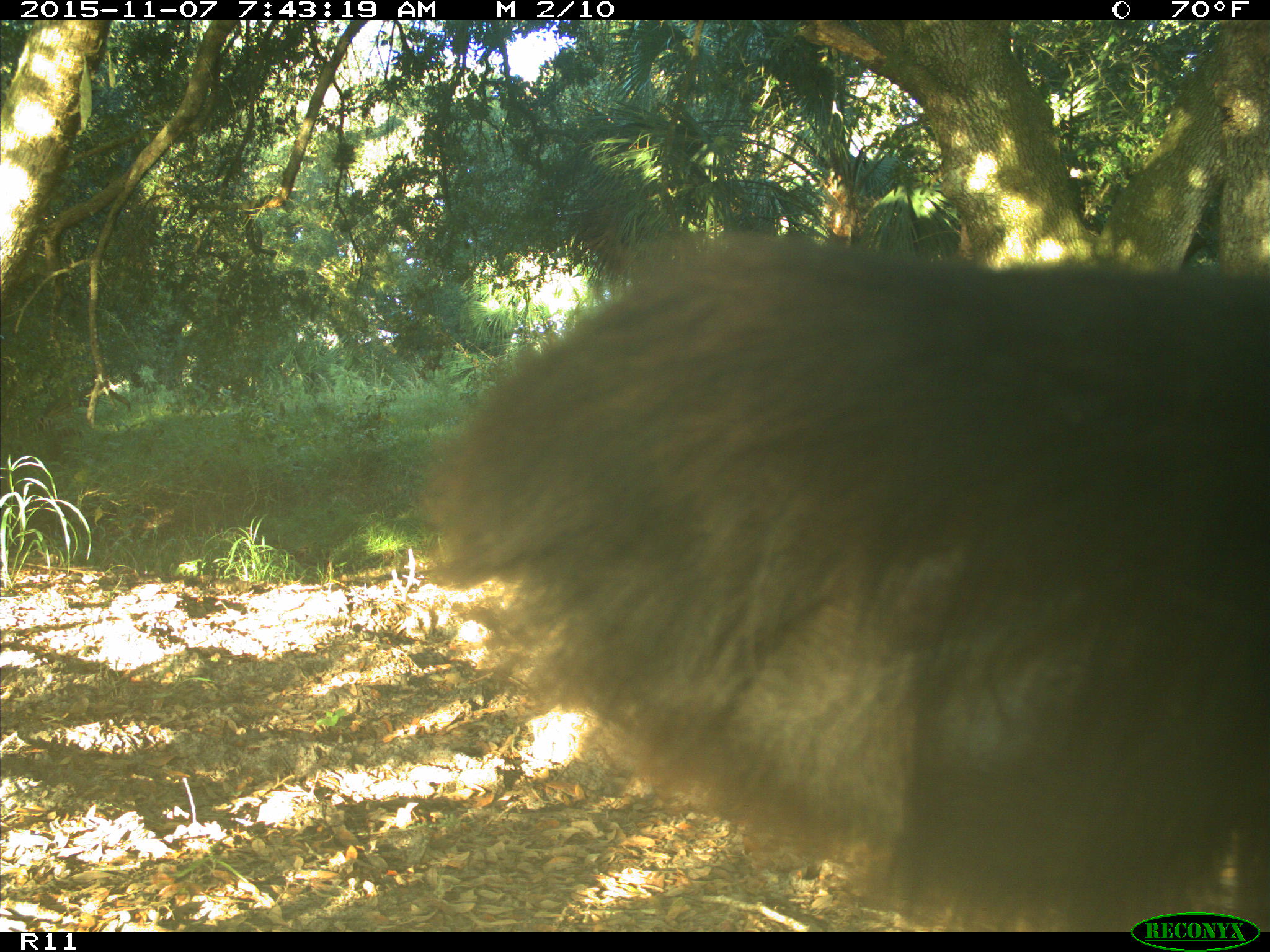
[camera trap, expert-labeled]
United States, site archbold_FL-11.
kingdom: Animalia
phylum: Chordata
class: Mammalia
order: Artiodactyla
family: Bovidae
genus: Bos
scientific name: Bos taurus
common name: domestic cow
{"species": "Bos taurus (domestic cow)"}